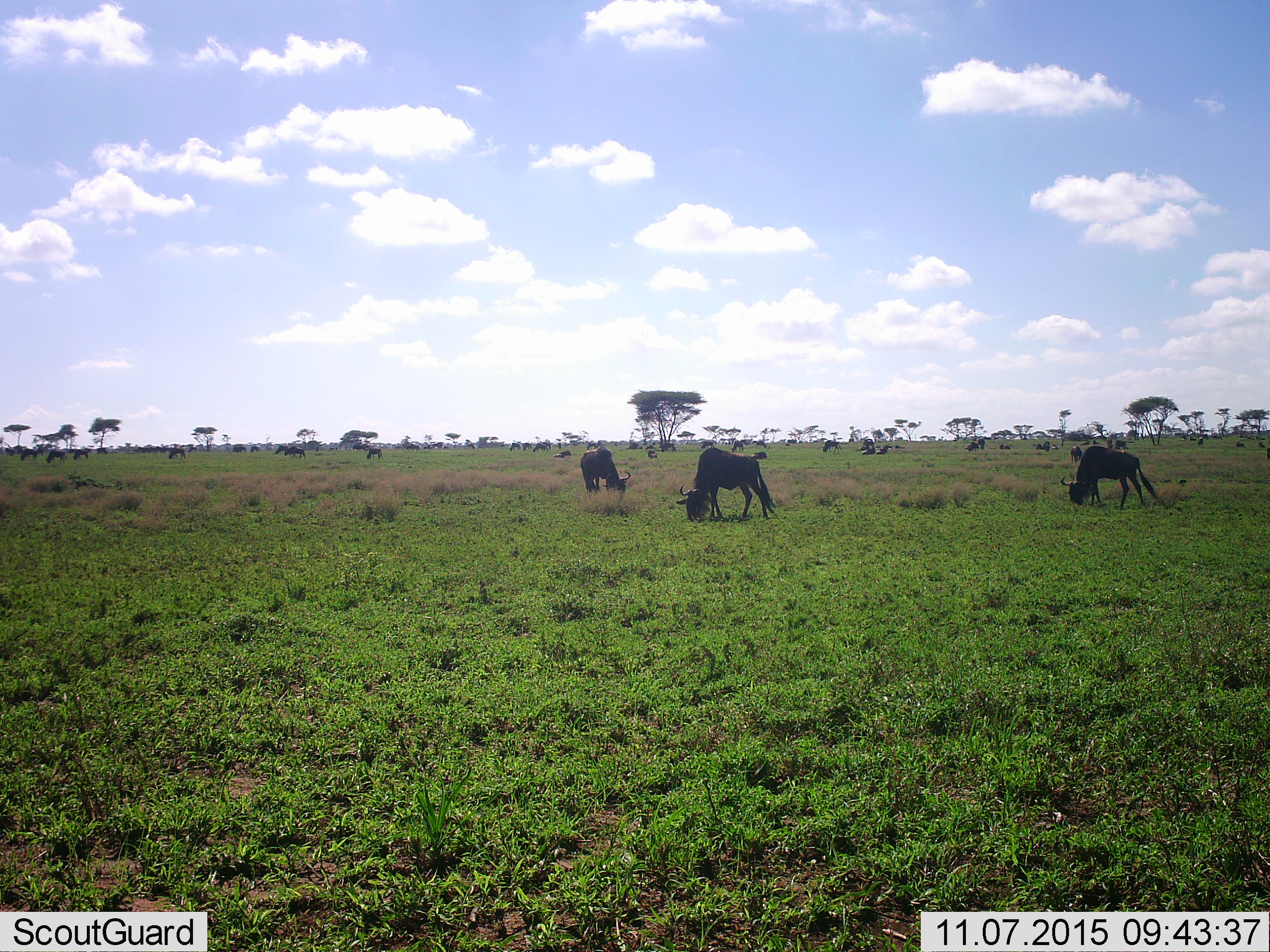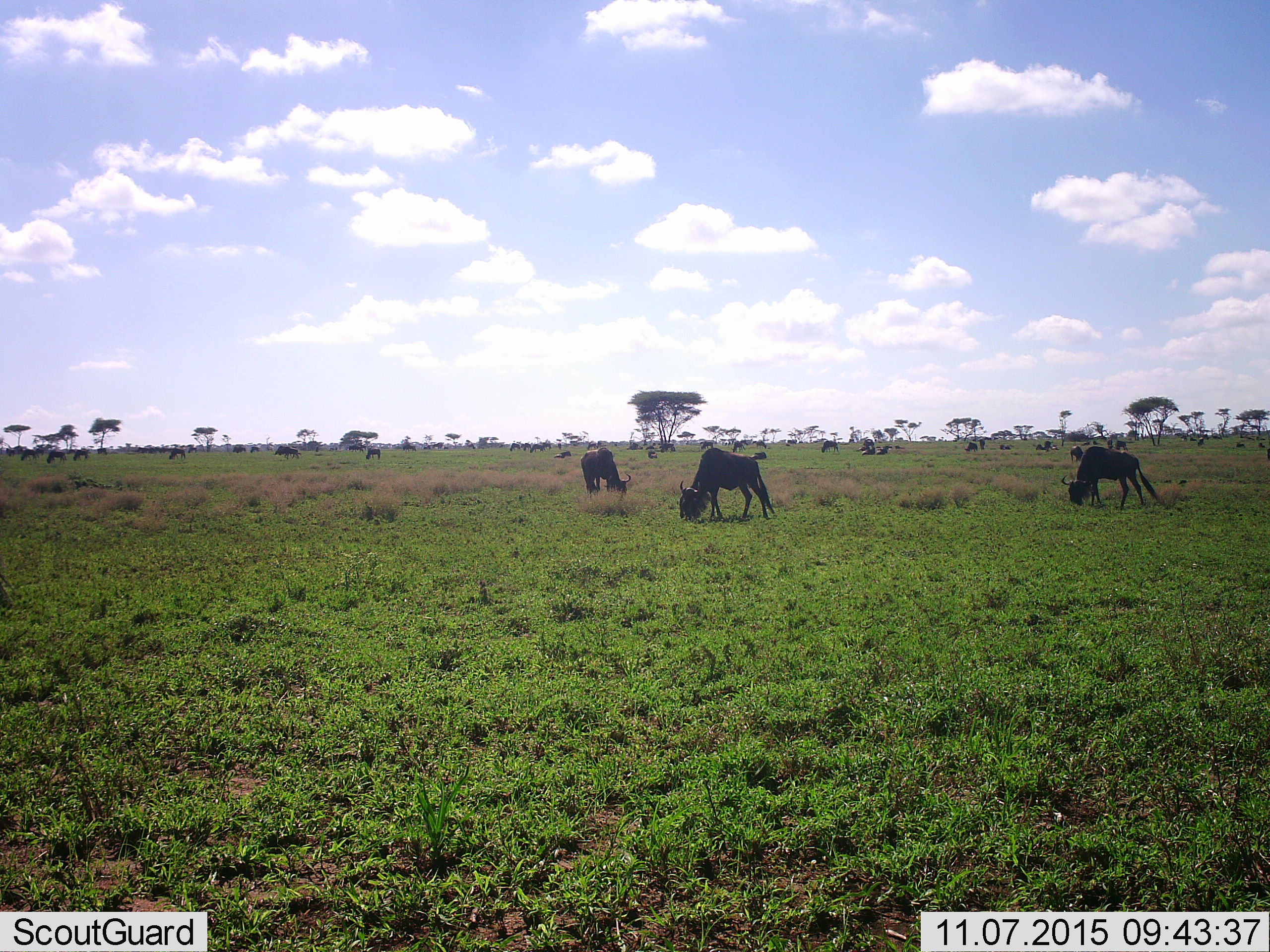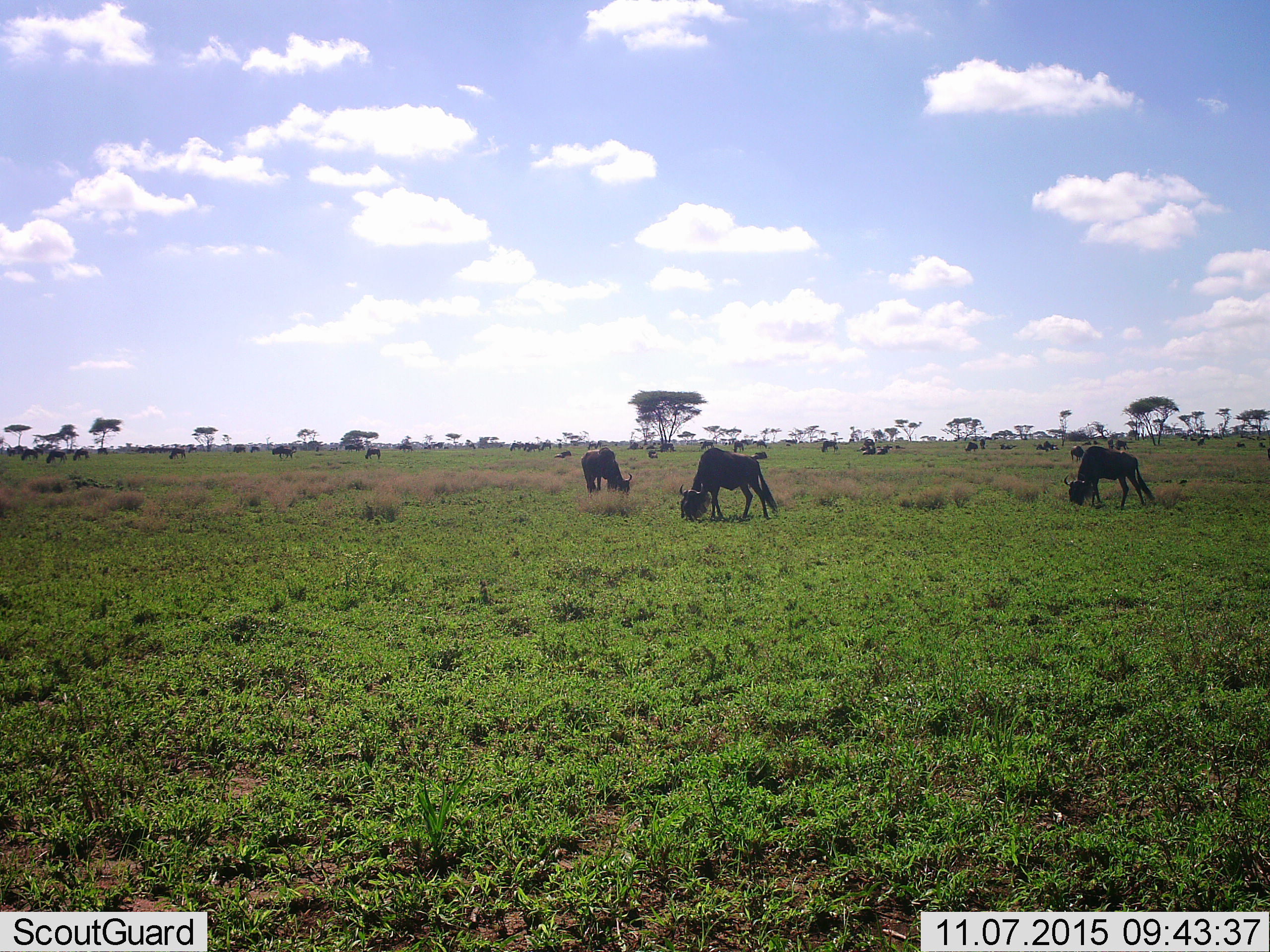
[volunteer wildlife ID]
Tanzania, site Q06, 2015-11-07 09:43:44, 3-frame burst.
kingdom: Animalia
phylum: Chordata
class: Mammalia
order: Artiodactyla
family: Bovidae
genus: Connochaetes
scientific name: Connochaetes taurinus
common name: blue wildebeest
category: wildebeest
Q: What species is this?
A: Wildebeest (blue wildebeest) (Connochaetes taurinus).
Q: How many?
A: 11-50.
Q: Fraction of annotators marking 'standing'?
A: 71%.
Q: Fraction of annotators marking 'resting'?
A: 43%.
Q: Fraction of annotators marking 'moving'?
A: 29%.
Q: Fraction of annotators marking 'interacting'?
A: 0%.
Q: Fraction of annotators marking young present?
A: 14%.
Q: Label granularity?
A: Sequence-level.